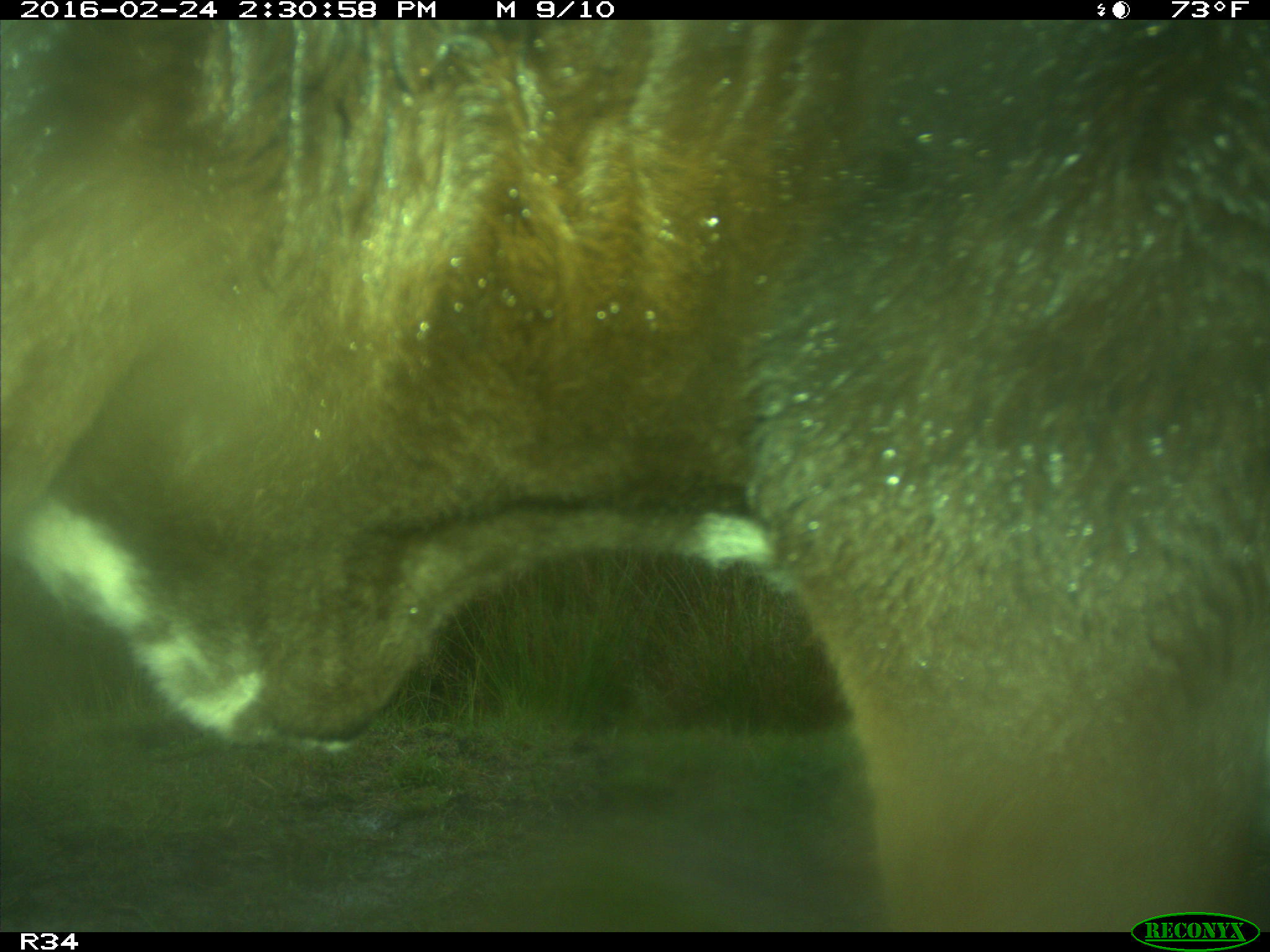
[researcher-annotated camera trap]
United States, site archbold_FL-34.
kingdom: Animalia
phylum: Chordata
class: Mammalia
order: Artiodactyla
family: Bovidae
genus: Bos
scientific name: Bos taurus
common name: domestic cow